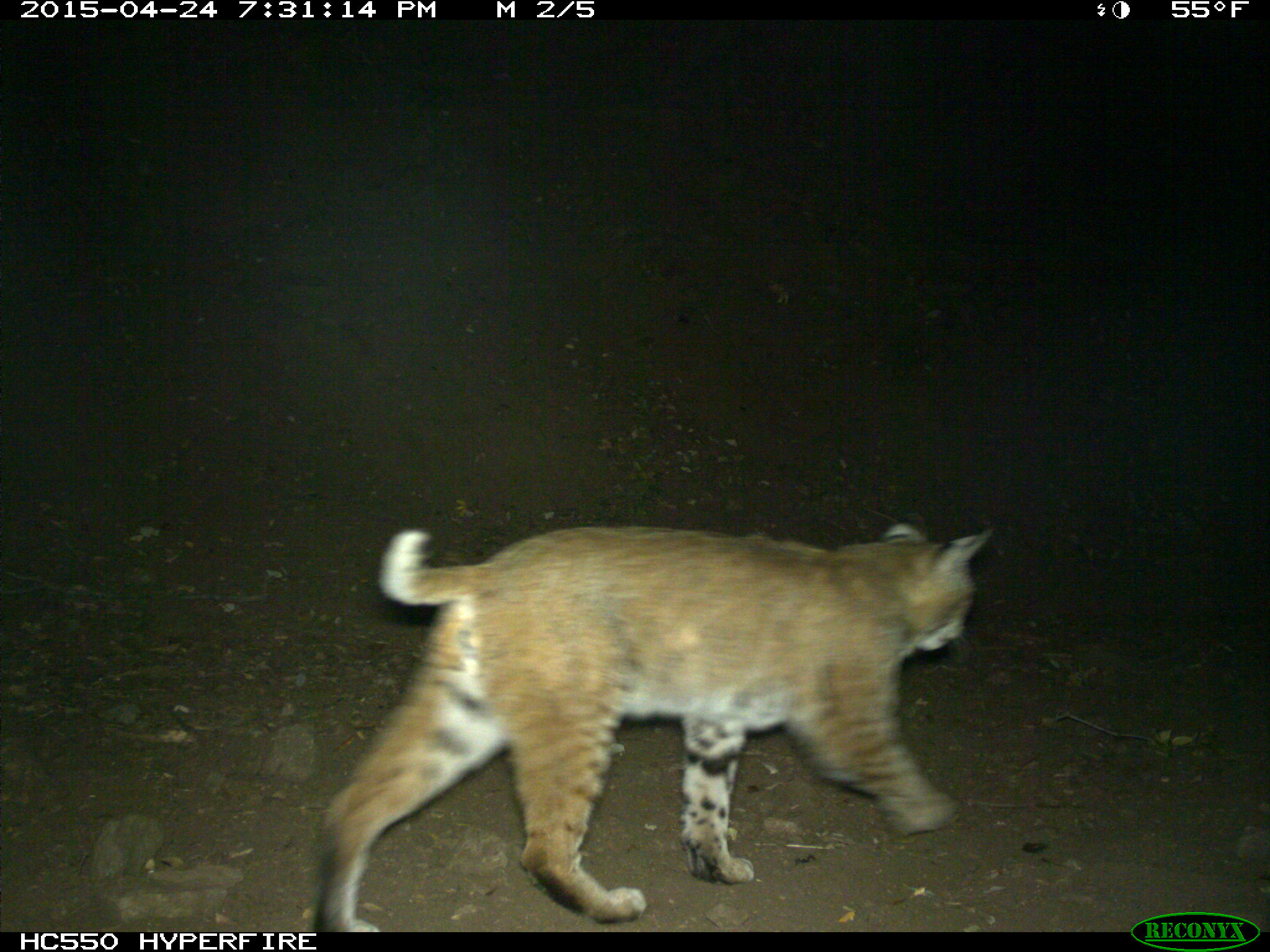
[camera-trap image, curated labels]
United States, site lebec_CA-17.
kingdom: Animalia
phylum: Chordata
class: Mammalia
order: Carnivora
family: Felidae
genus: Lynx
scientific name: Lynx rufus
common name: bobcat